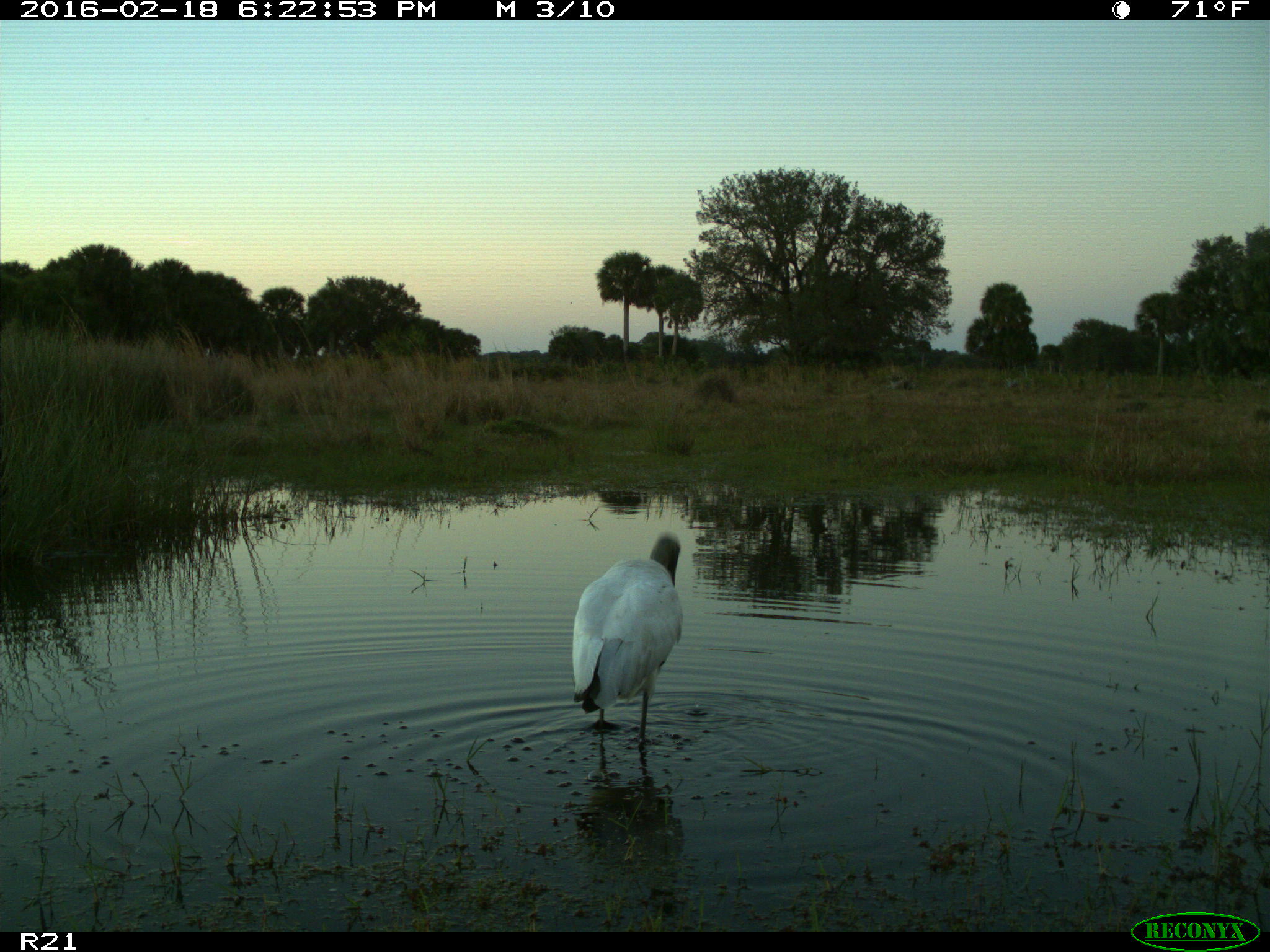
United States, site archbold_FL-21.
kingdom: Animalia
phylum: Chordata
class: Aves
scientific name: Aves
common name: birds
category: unidentified bird